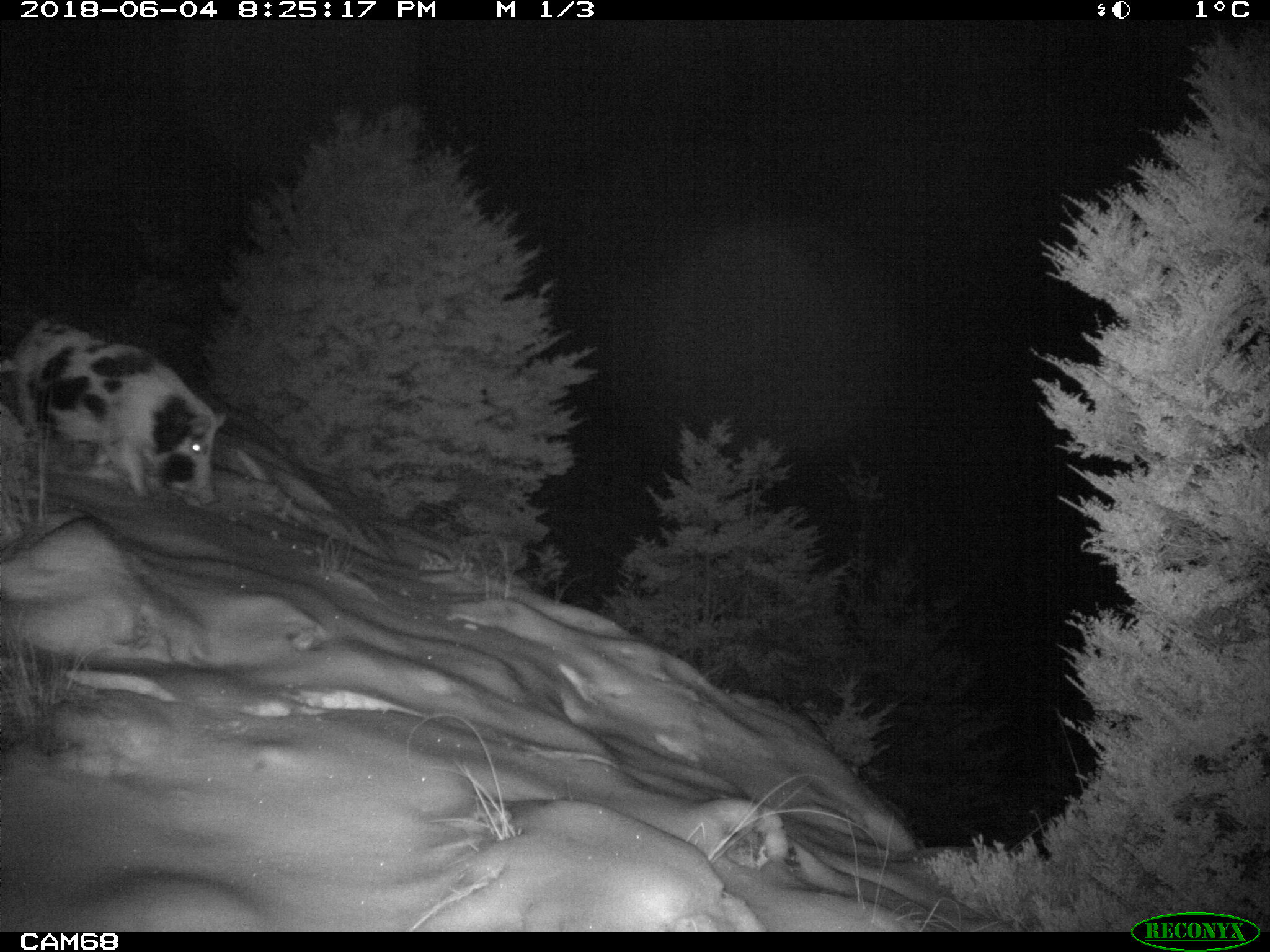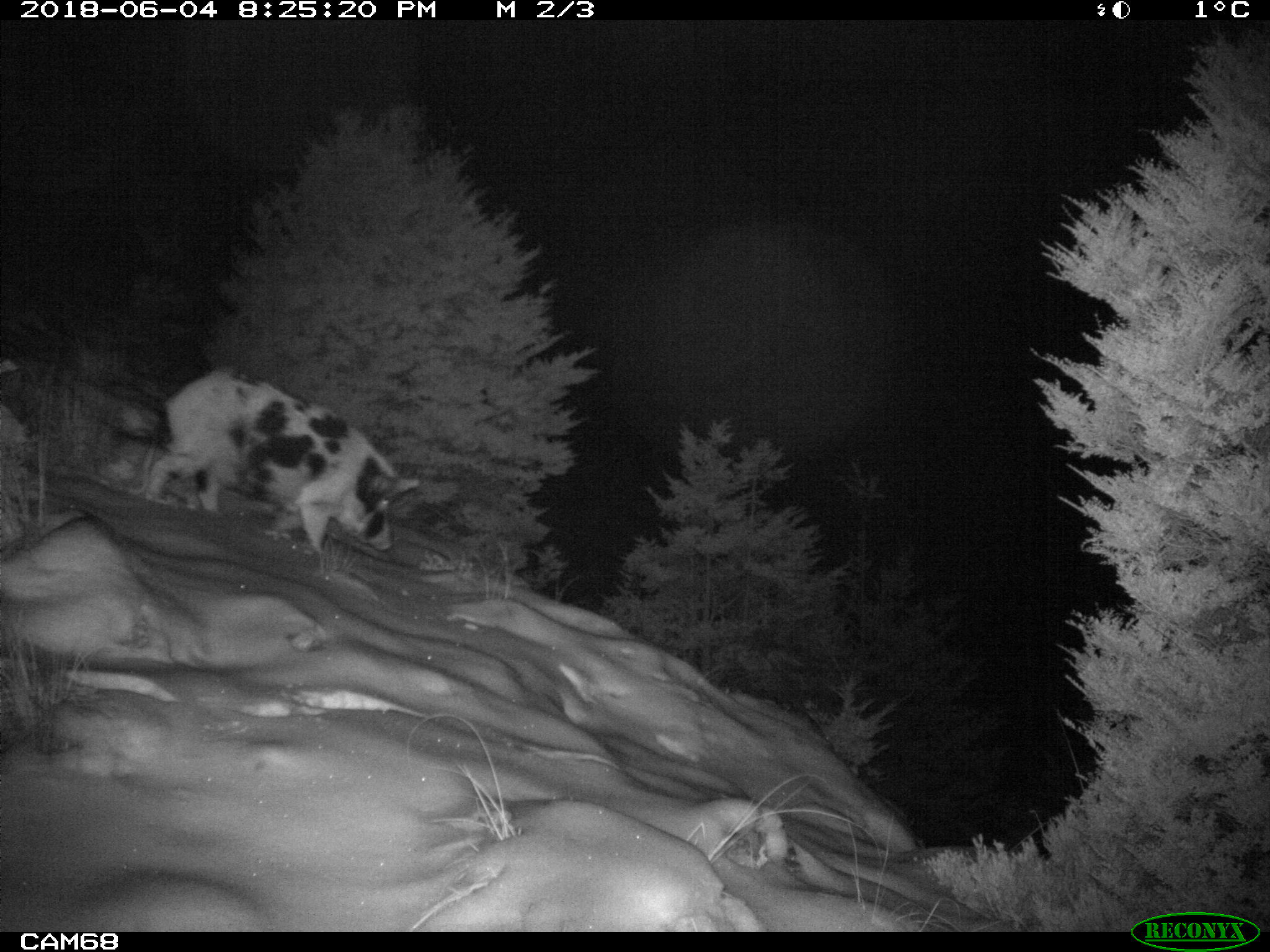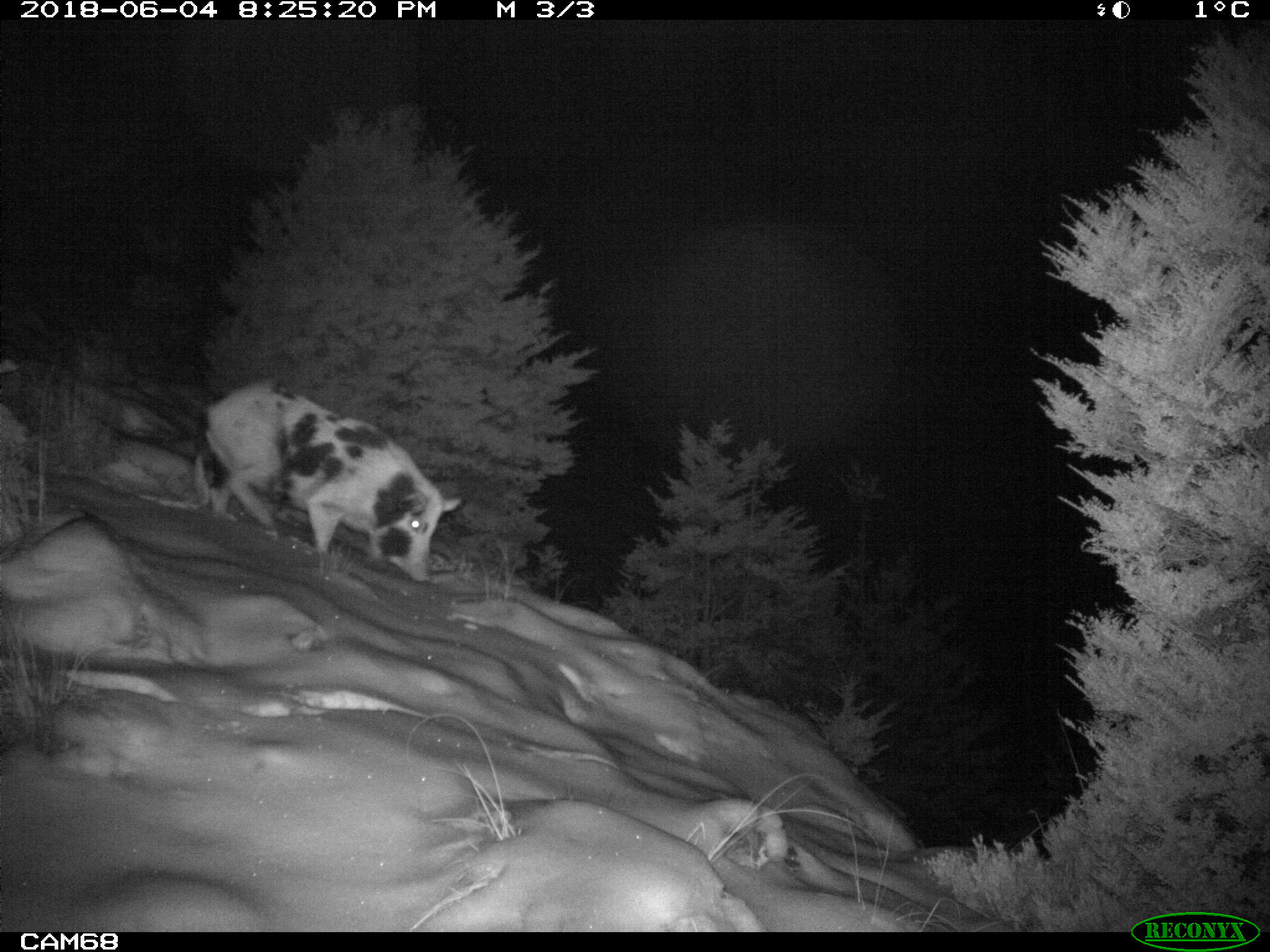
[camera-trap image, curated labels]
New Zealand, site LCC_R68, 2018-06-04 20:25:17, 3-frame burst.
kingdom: Animalia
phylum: Chordata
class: Mammalia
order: Artiodactyla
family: Suidae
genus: Sus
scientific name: Sus scrofa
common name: pig